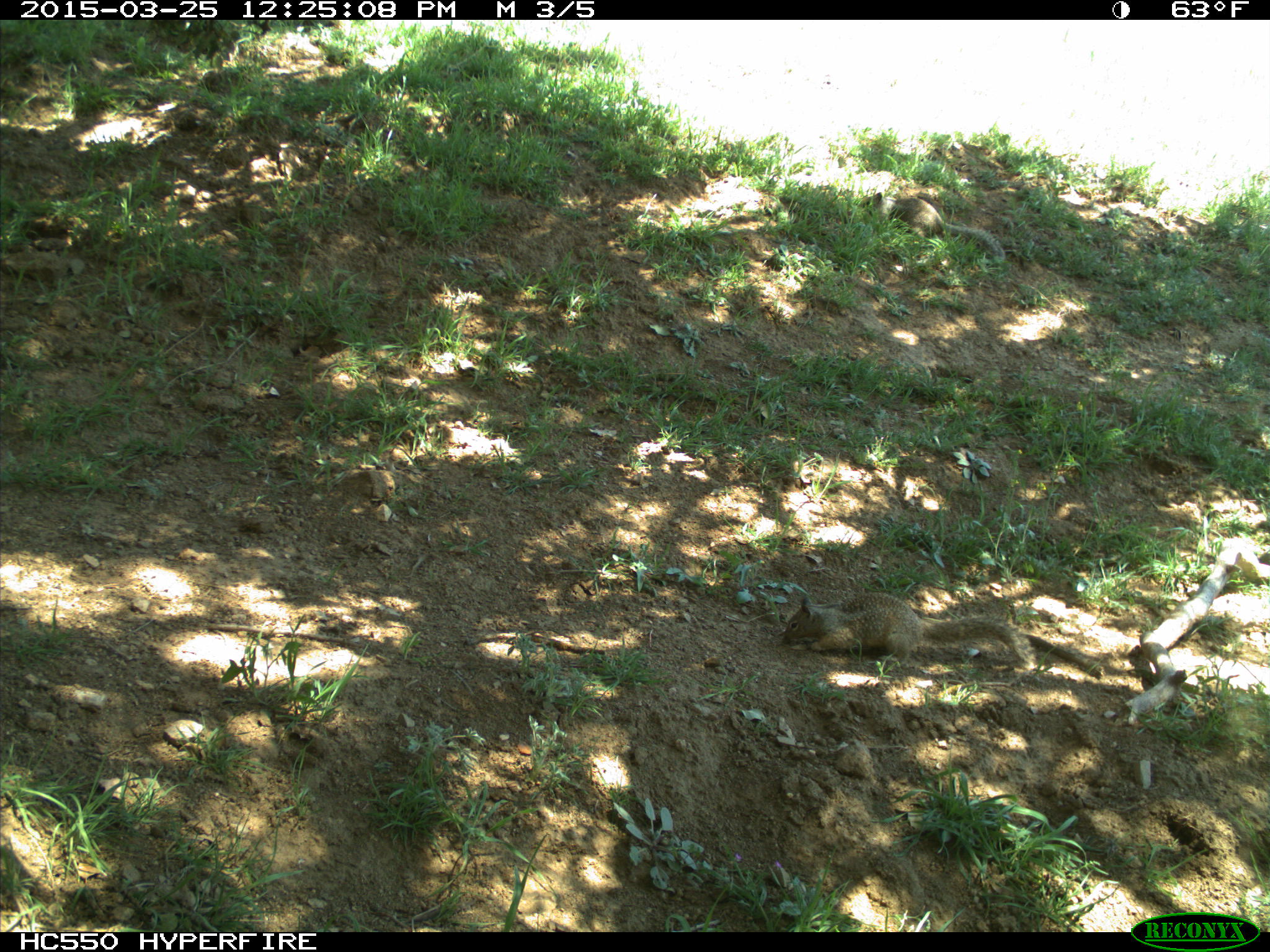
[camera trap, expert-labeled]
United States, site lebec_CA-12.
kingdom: Animalia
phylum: Chordata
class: Mammalia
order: Rodentia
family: Sciuridae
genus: Otospermophilus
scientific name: Otospermophilus beecheyi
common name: california ground squirrel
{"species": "Otospermophilus beecheyi (california ground squirrel)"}